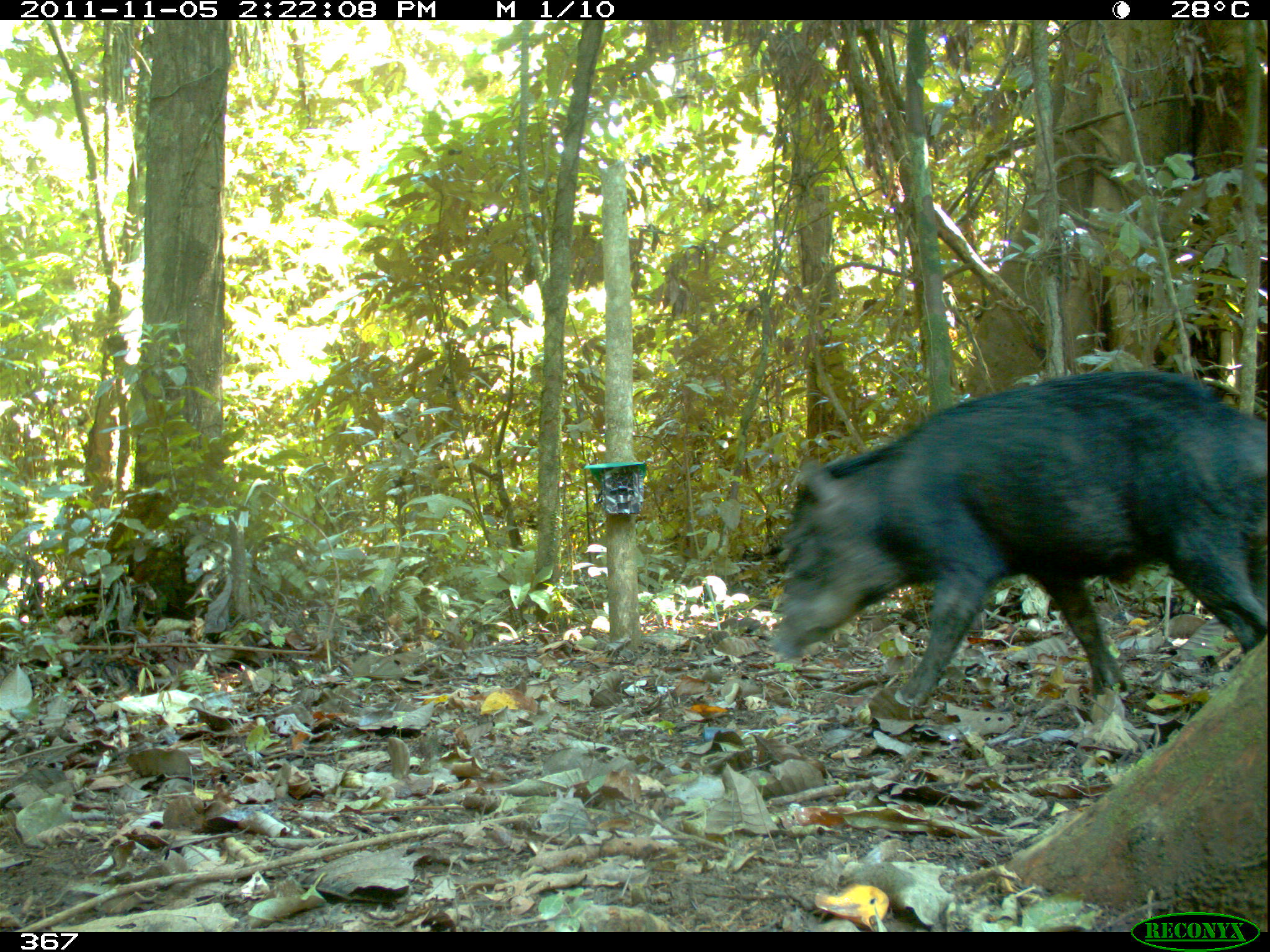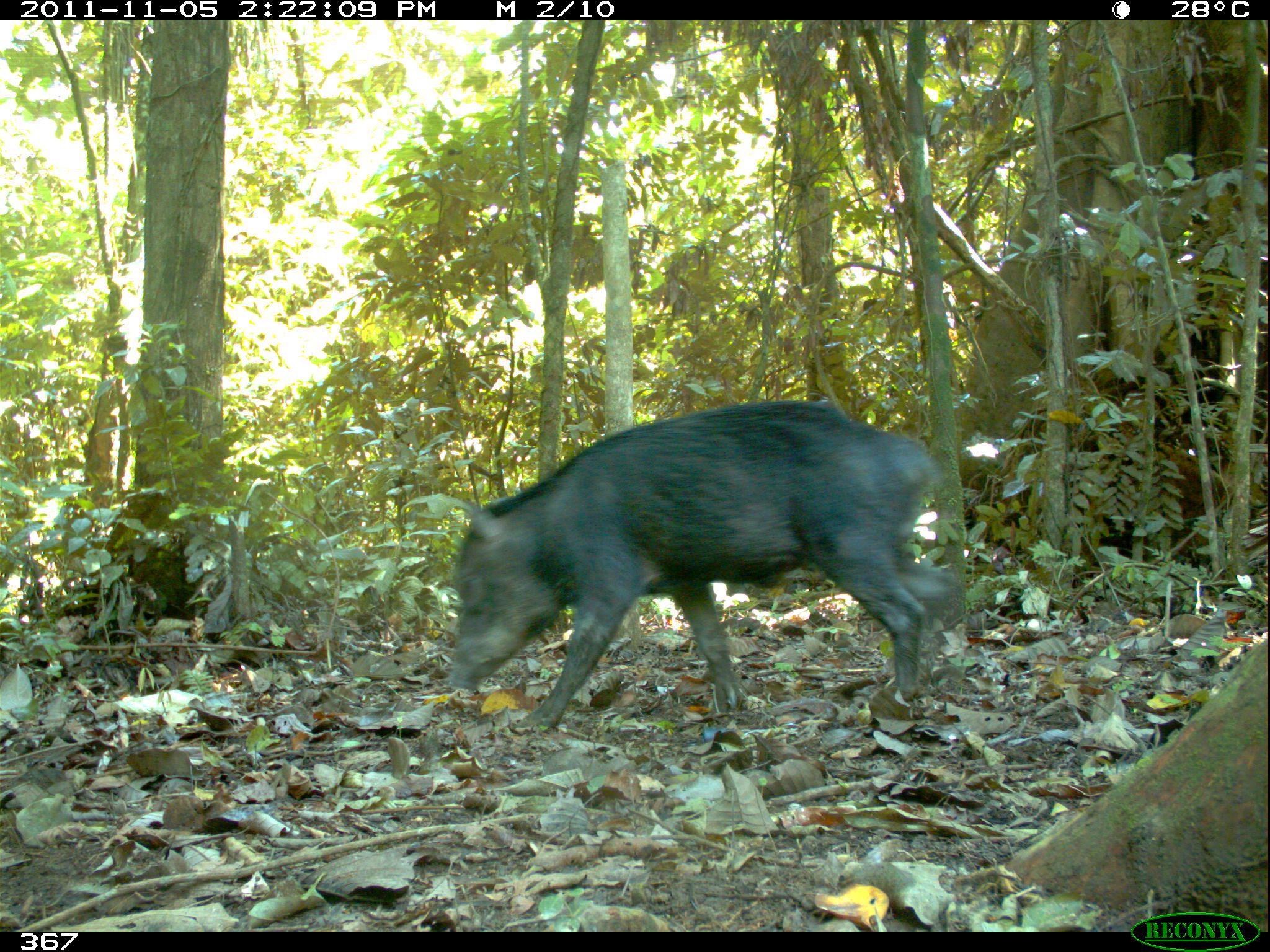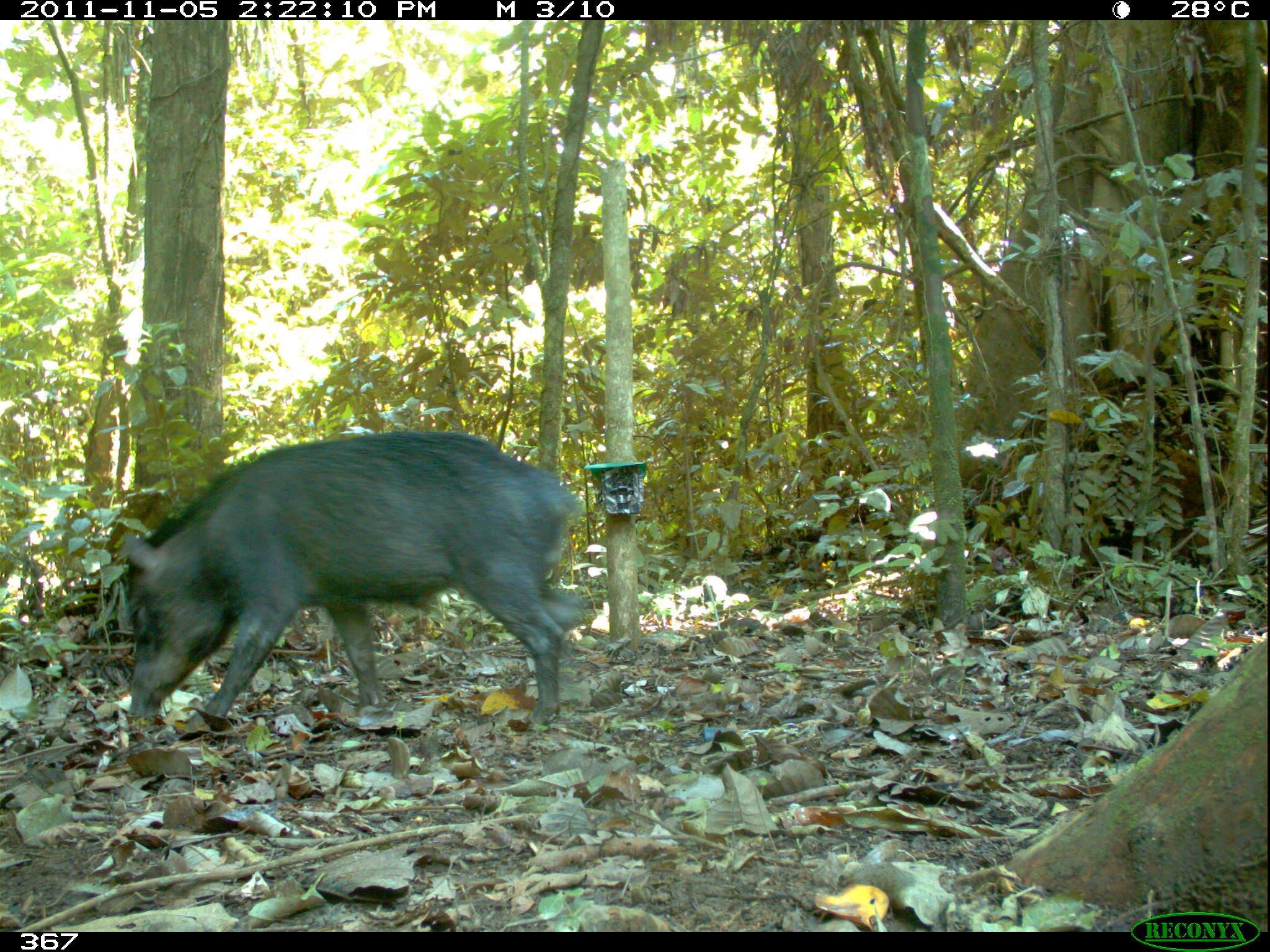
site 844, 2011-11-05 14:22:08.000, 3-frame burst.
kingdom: Animalia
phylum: Chordata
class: Mammalia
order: Artiodactyla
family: Tayassuidae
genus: Tayassu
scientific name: Tayassu pecari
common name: white-lipped peccary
Tayassu pecari (white-lipped peccary).